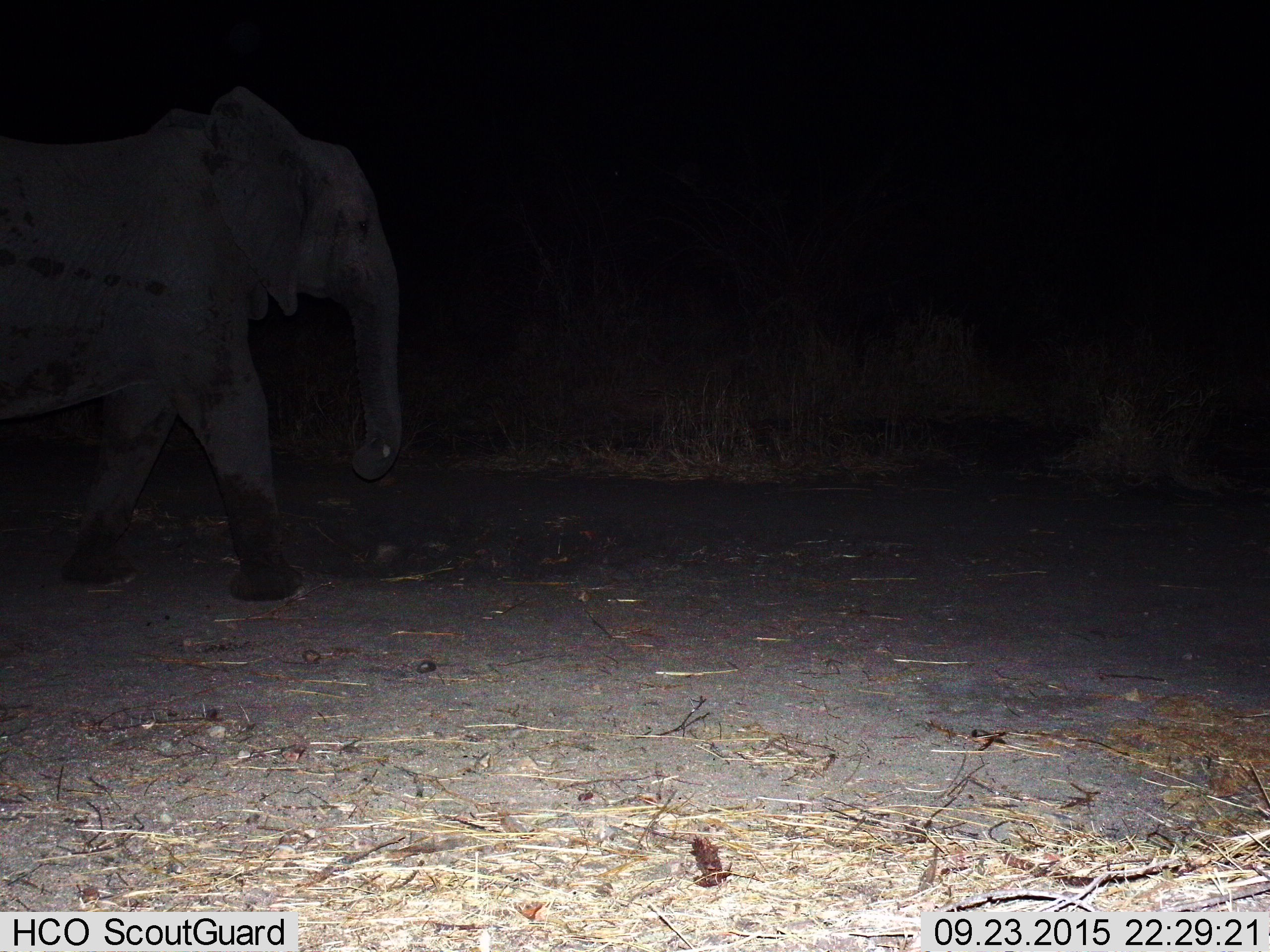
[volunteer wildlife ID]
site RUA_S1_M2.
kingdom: Animalia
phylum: Chordata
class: Mammalia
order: Proboscidea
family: Elephantidae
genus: Loxodonta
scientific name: Loxodonta africana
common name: african bush elephant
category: elephant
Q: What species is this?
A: Elephant (african bush elephant) (Loxodonta africana).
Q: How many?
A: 1.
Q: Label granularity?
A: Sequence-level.